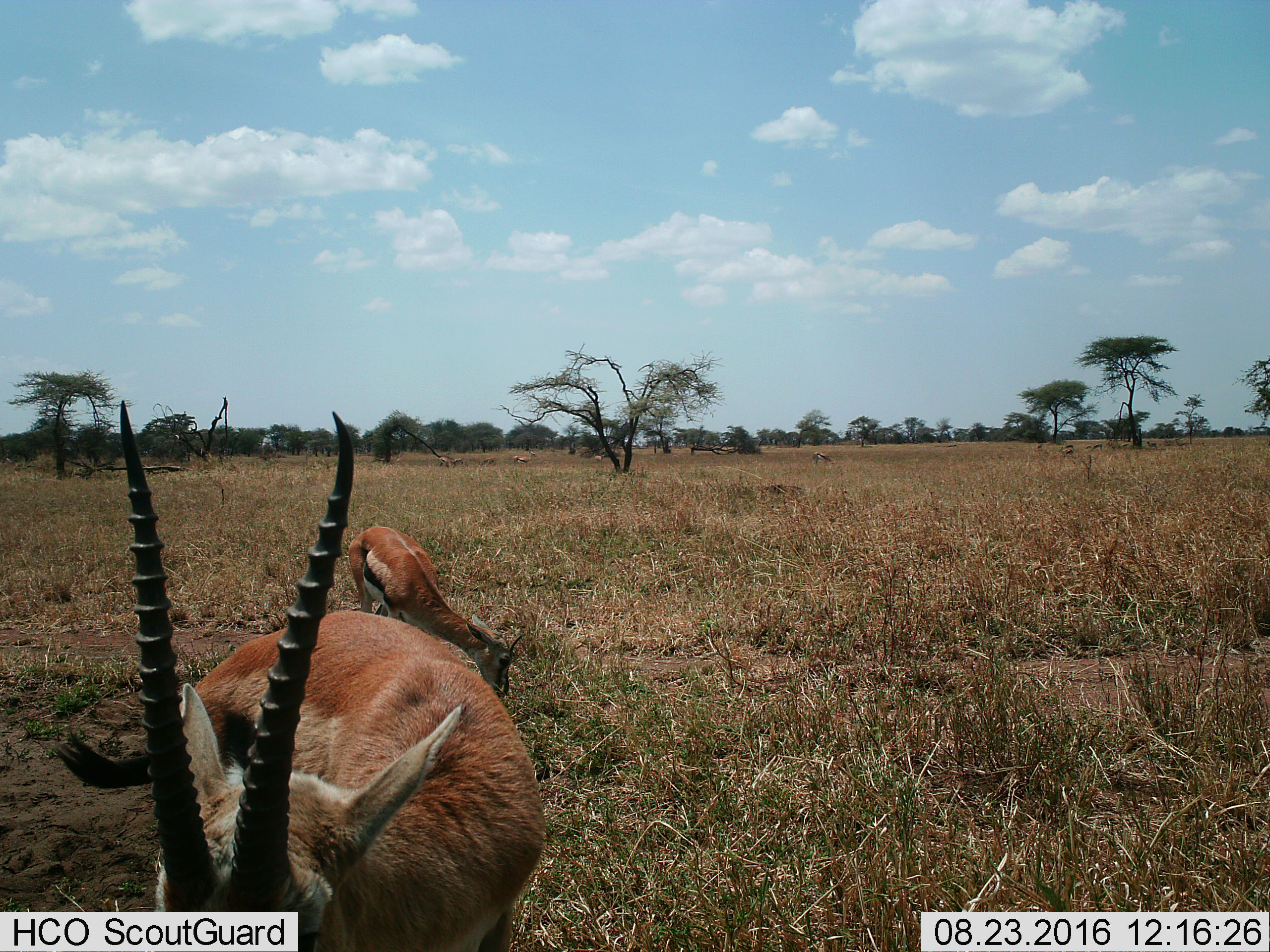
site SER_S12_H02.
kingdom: Animalia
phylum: Chordata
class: Mammalia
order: Artiodactyla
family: Bovidae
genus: Eudorcas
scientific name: Eudorcas thomsonii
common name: thomson's gazelle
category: gazellethomsons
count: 11-50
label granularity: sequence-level